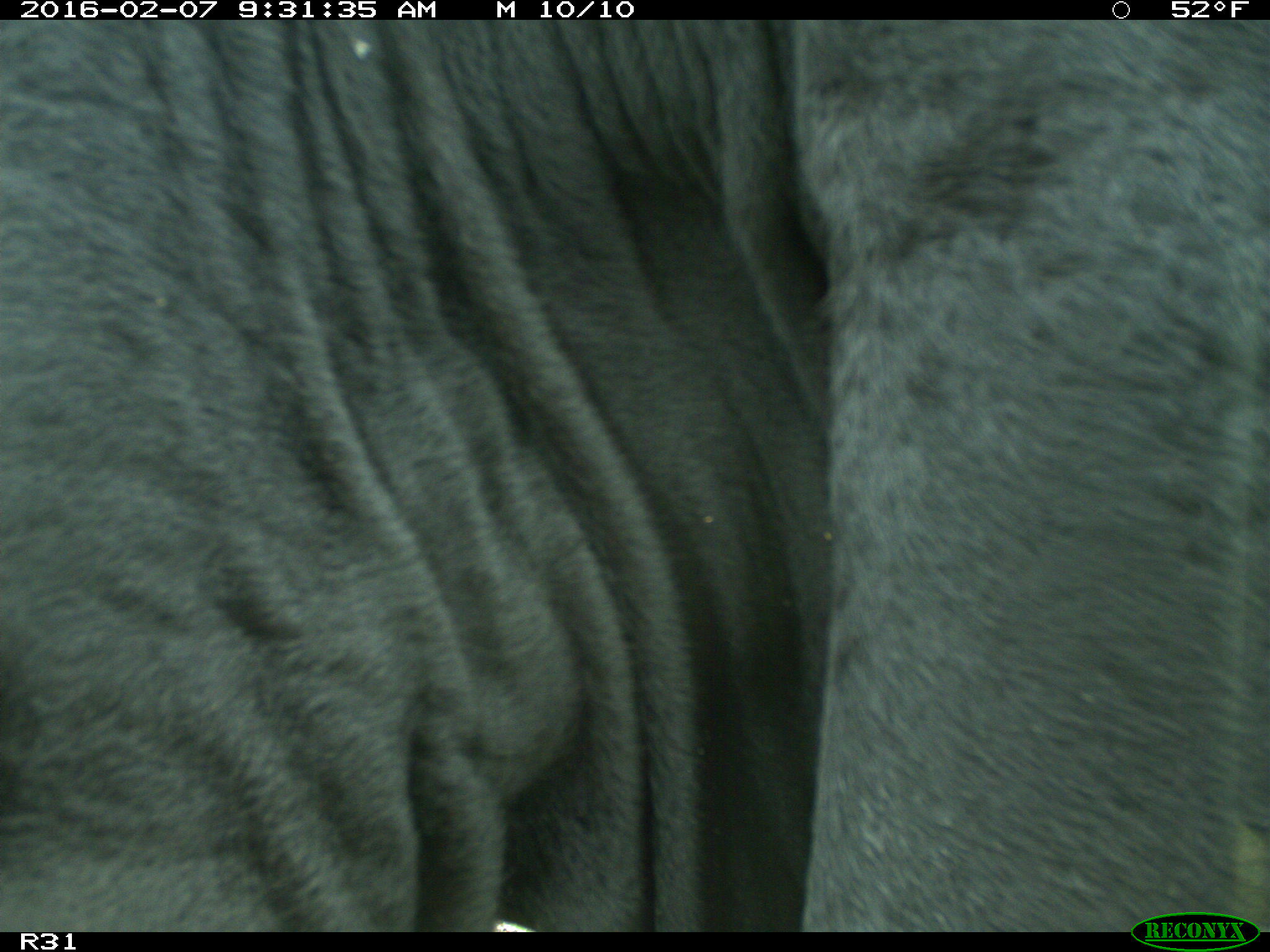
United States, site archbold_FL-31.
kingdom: Animalia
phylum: Chordata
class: Mammalia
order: Artiodactyla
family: Bovidae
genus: Bos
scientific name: Bos taurus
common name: domestic cow